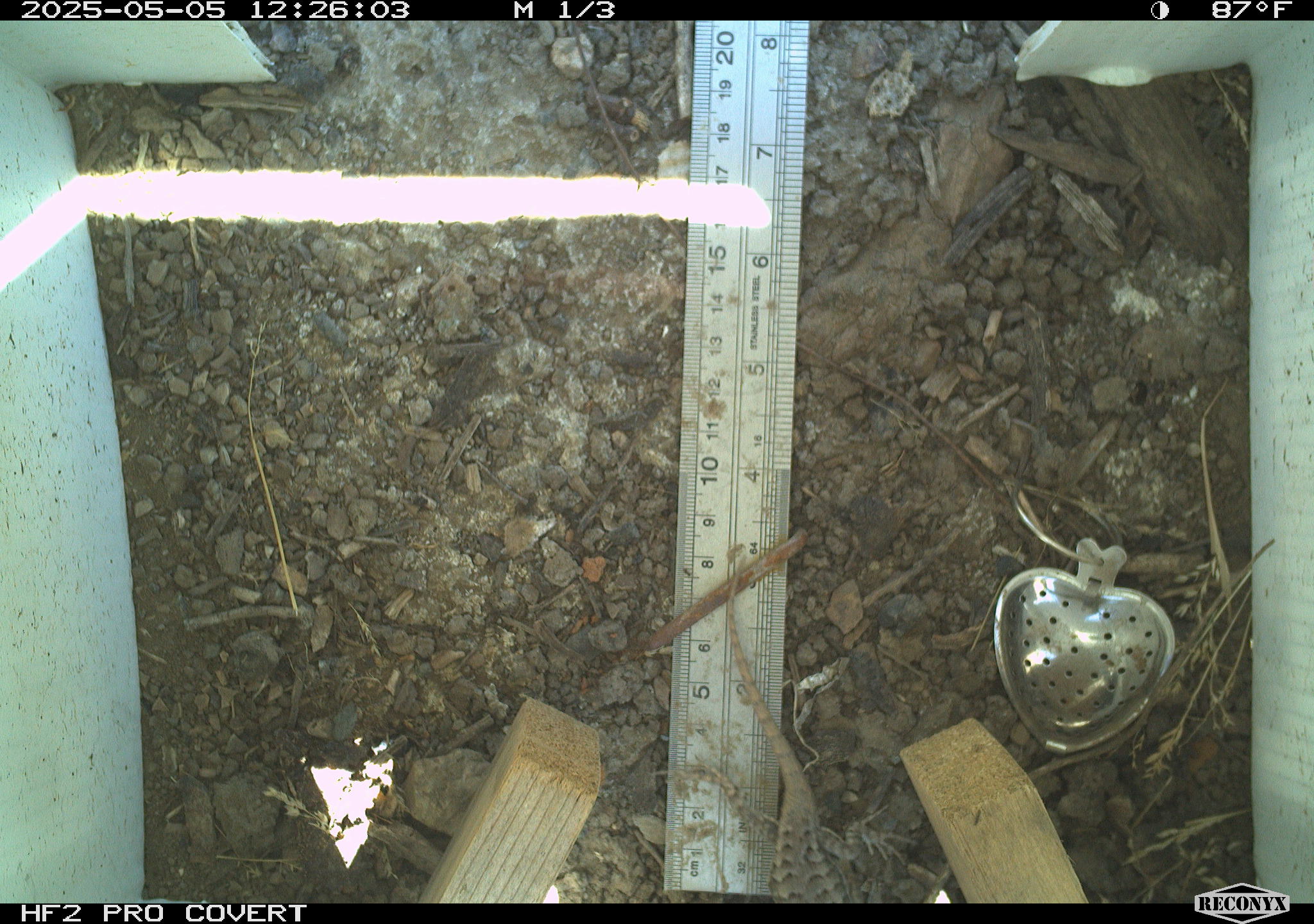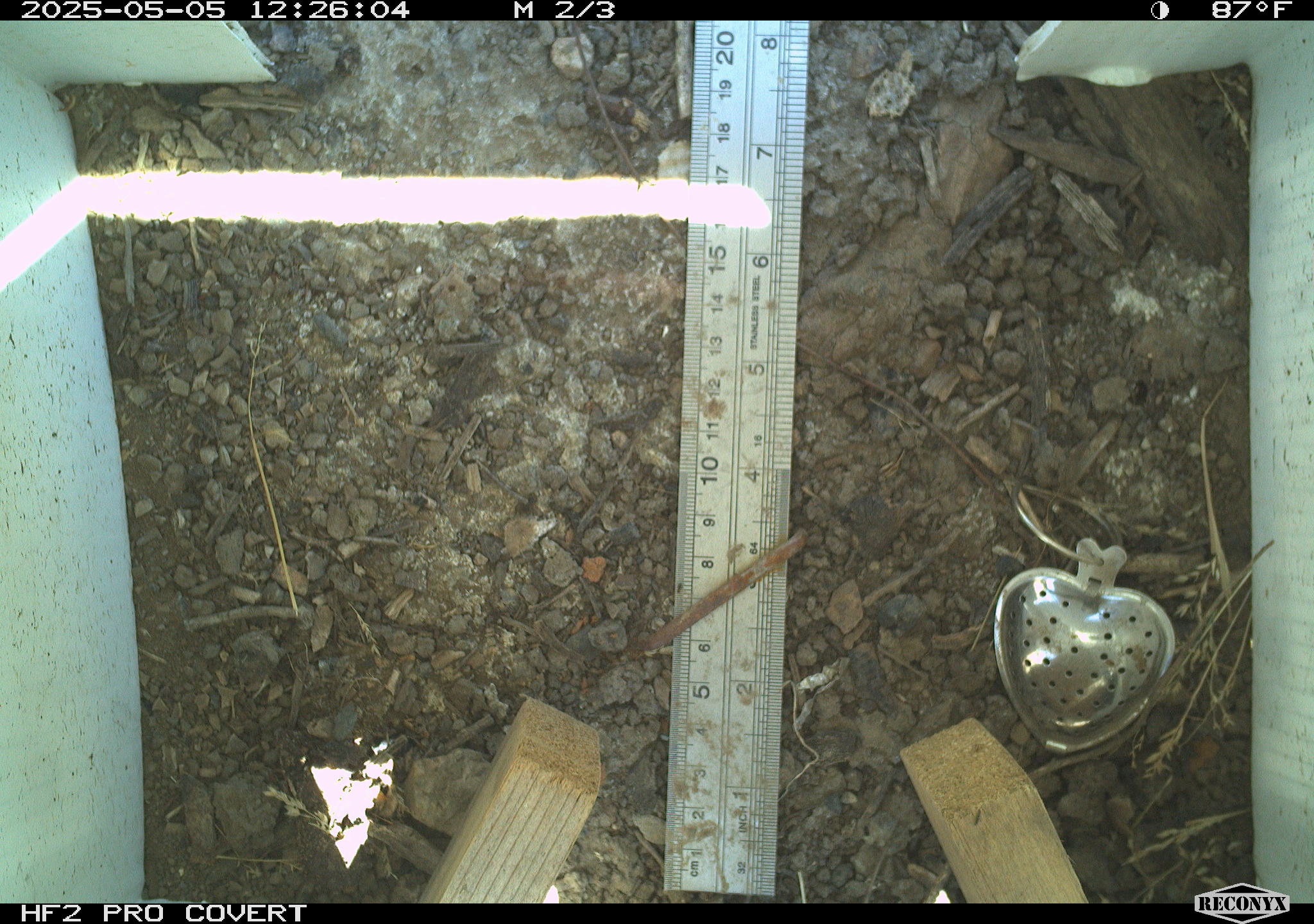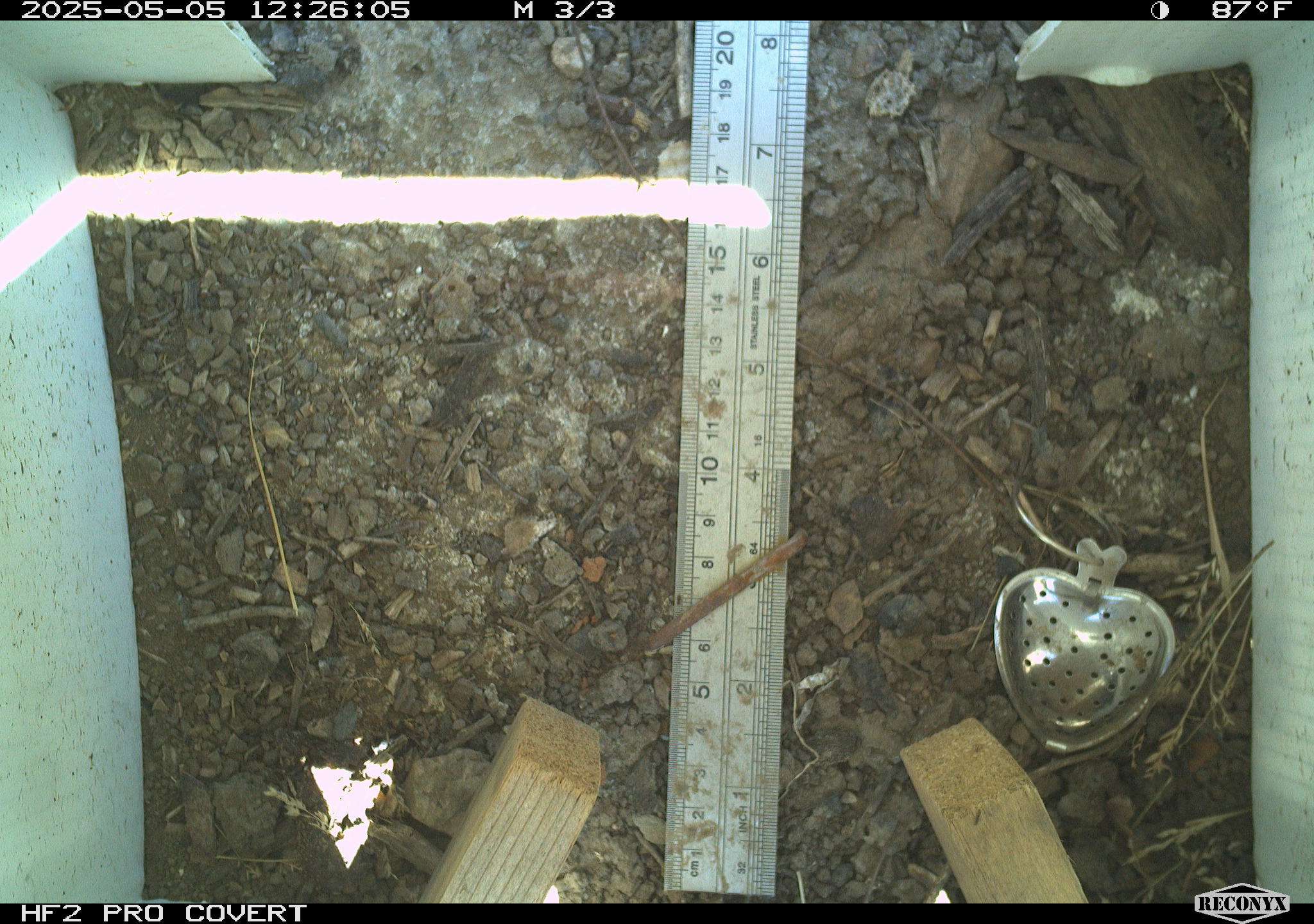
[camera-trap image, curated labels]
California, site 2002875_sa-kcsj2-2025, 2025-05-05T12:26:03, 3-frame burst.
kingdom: Animalia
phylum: Chordata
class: Reptilia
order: Squamata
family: Phrynosomatidae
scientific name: Phrynosomatidae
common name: north american spiny lizards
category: sceloporus/uta species